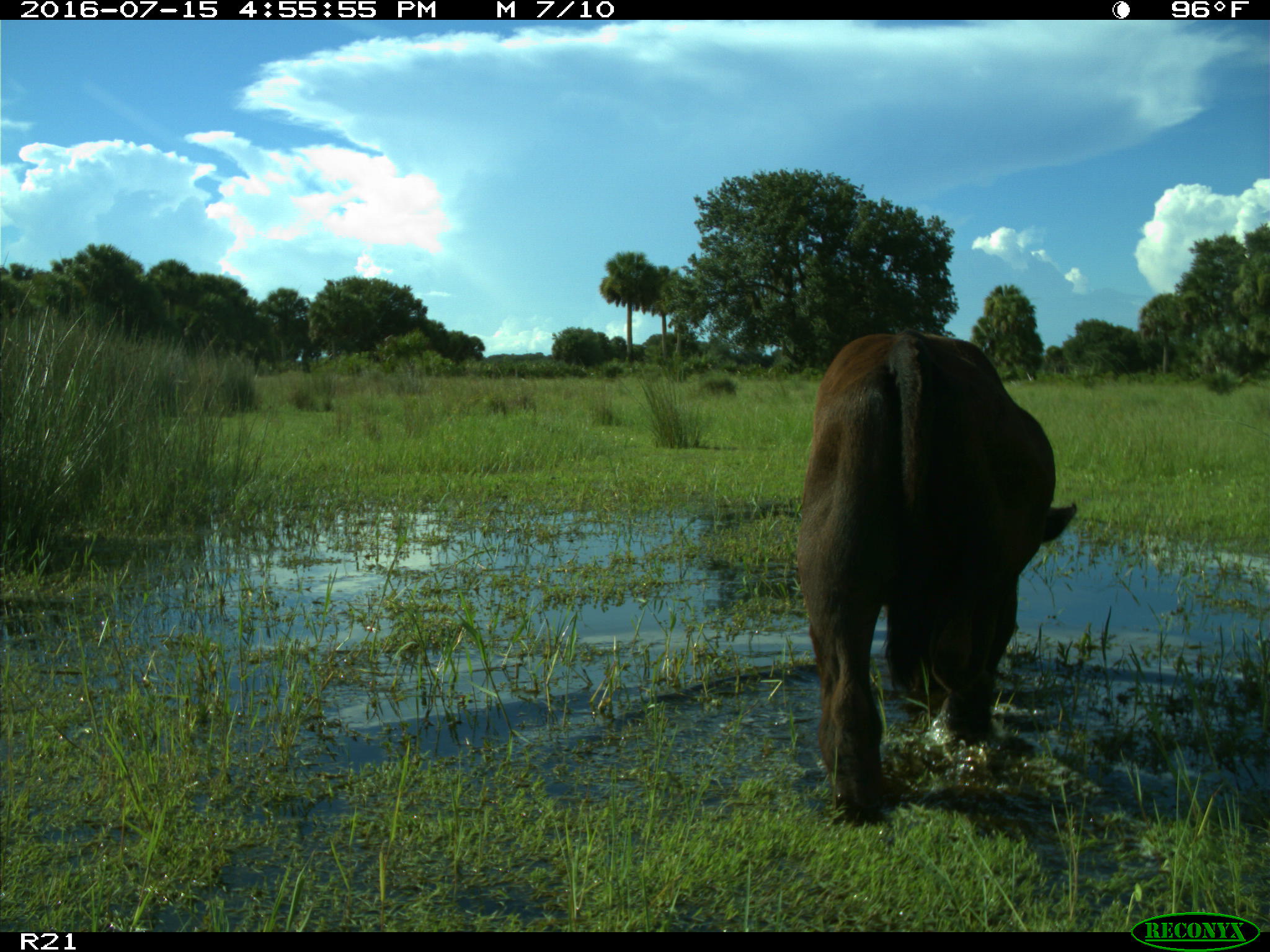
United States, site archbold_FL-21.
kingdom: Animalia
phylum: Chordata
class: Mammalia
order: Artiodactyla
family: Bovidae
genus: Bos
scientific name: Bos taurus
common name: domestic cow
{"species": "Bos taurus (domestic cow)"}